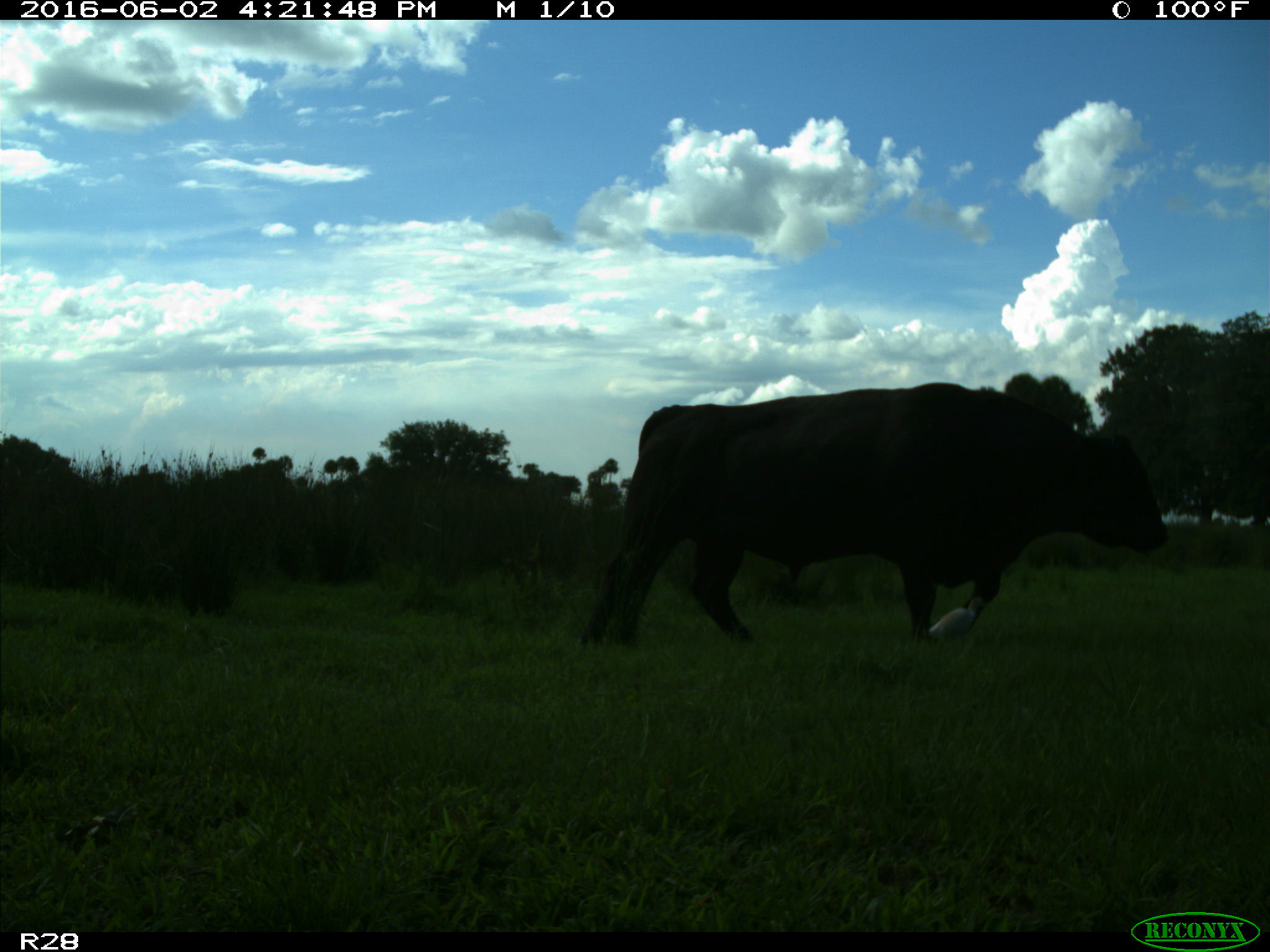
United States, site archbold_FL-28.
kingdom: Animalia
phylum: Chordata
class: Mammalia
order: Artiodactyla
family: Bovidae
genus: Bos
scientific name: Bos taurus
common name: domestic cow